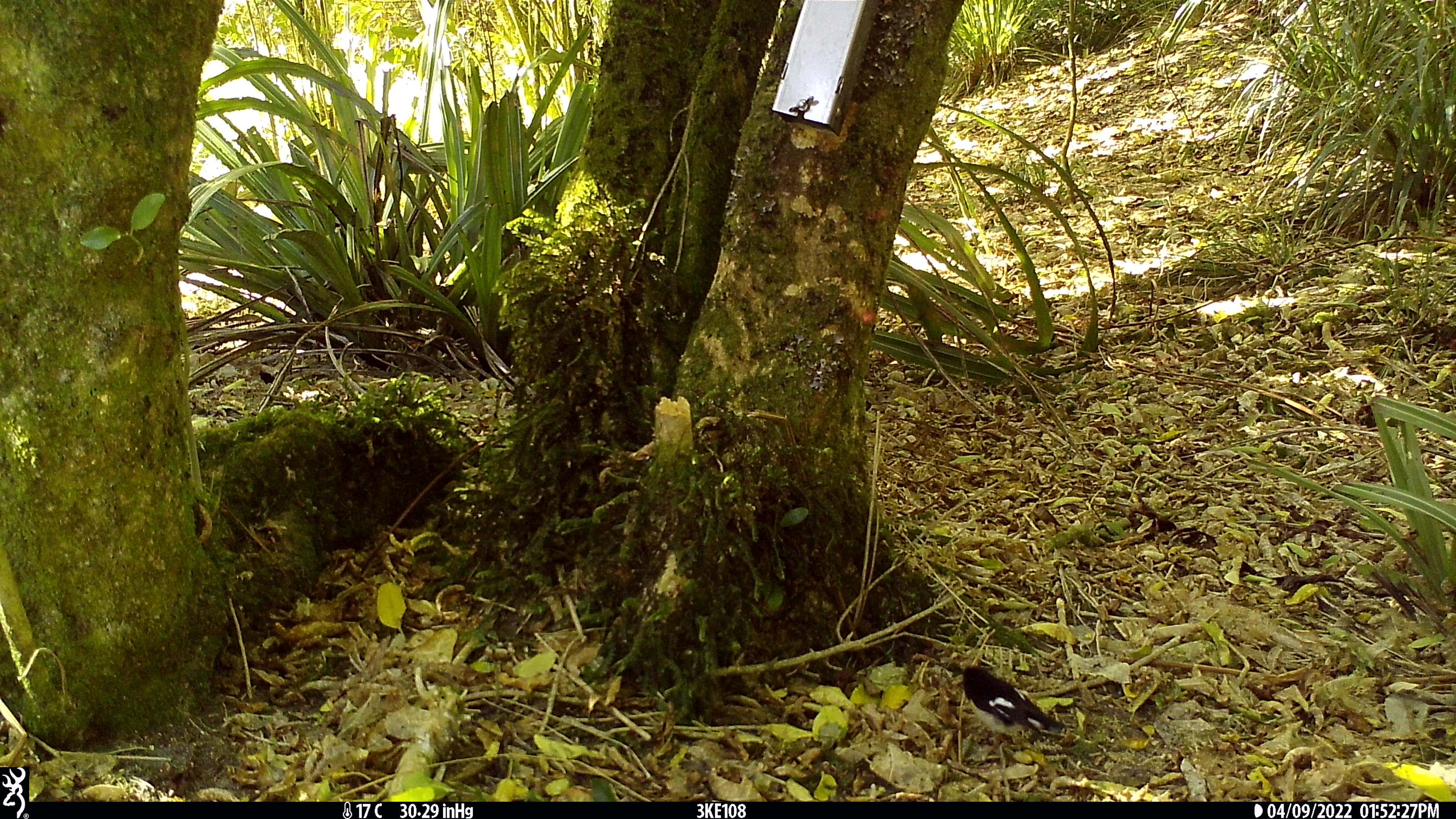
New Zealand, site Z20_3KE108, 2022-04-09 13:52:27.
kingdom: Animalia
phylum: Chordata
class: Aves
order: Passeriformes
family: Petroicidae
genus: Petroica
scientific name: Petroica macrocephala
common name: tomtit